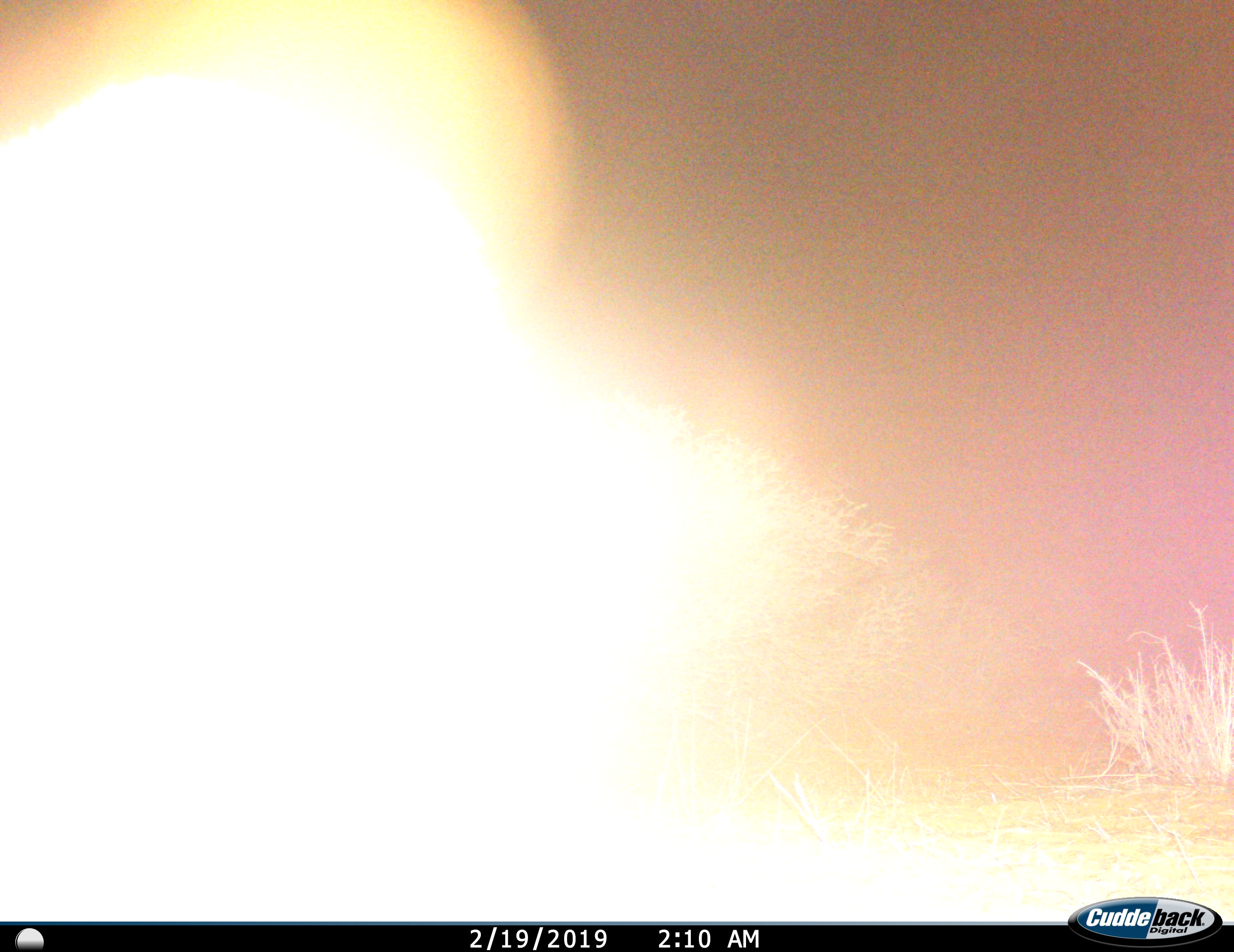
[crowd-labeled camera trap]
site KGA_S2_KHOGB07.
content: unidentified animal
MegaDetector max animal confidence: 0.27